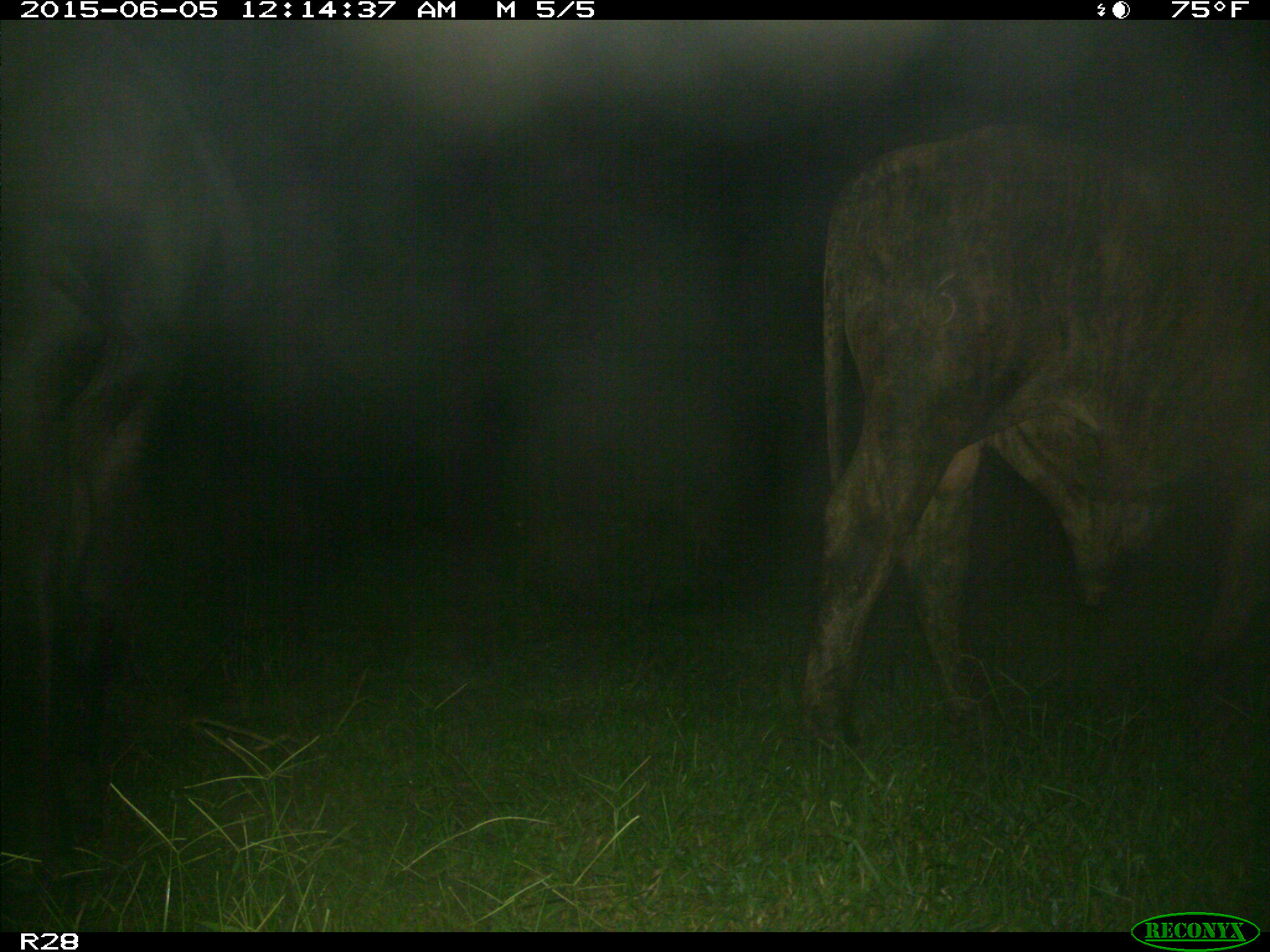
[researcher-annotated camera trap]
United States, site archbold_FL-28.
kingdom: Animalia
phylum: Chordata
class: Mammalia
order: Artiodactyla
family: Bovidae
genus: Bos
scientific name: Bos taurus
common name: domestic cow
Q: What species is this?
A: Bos taurus (domestic cow).